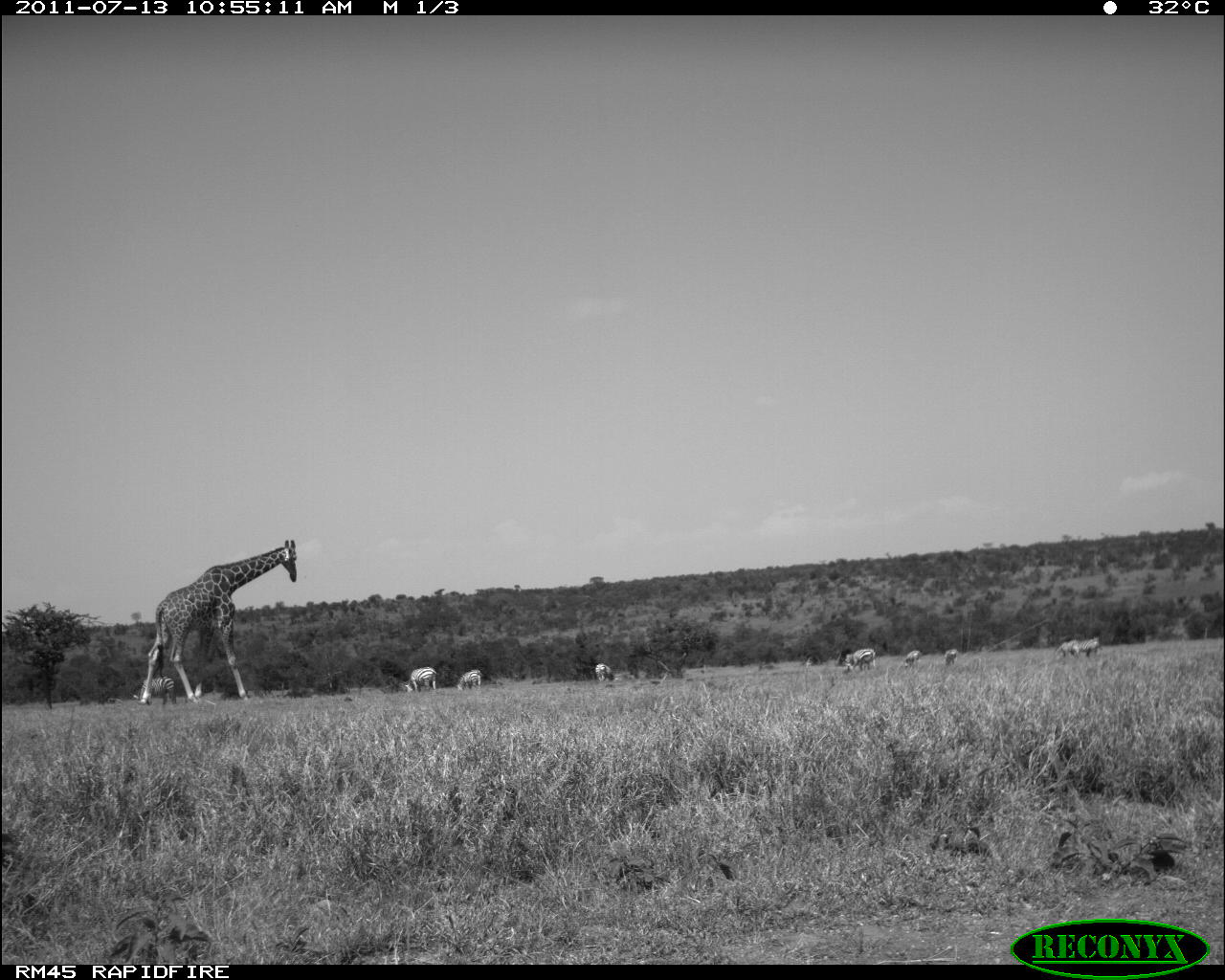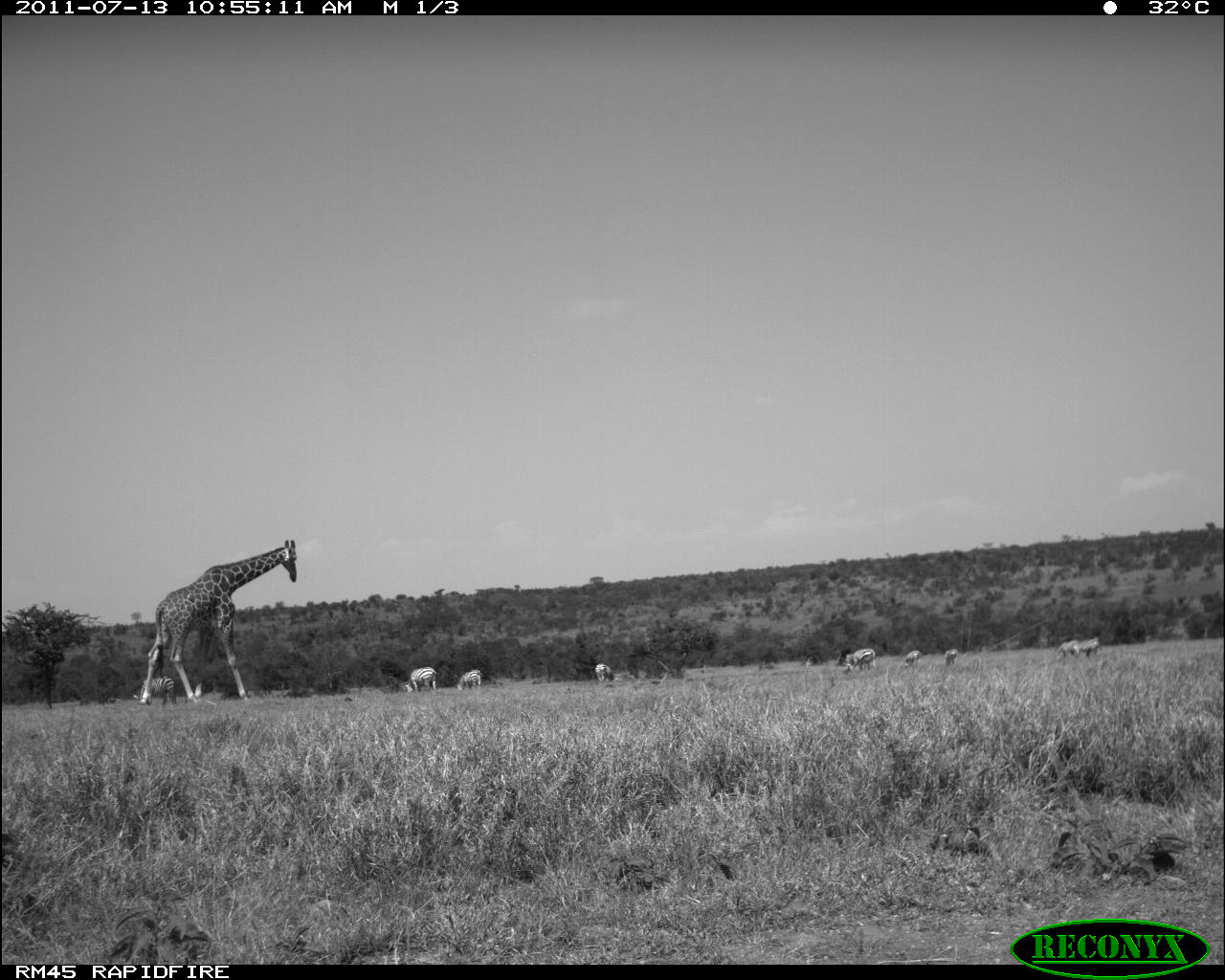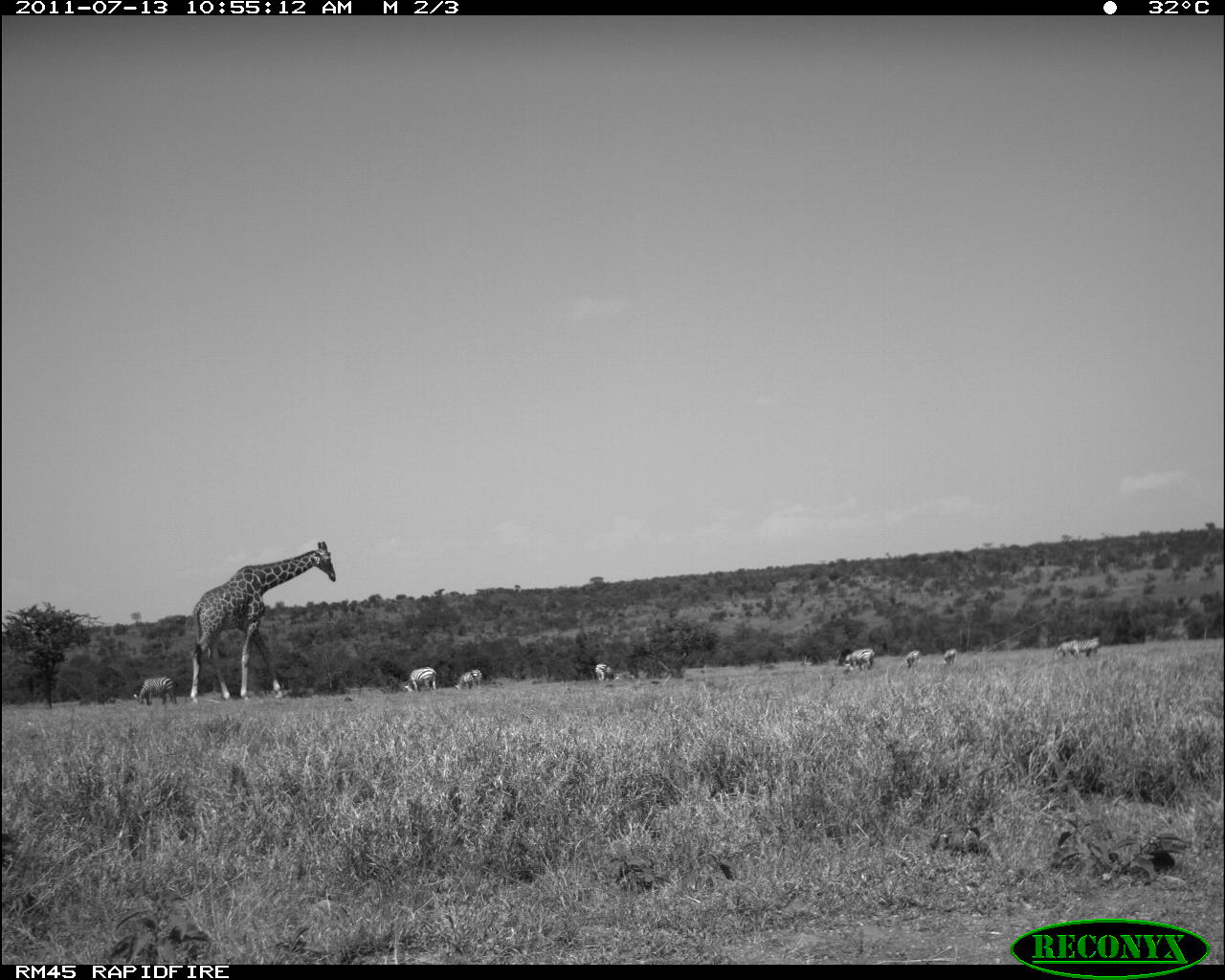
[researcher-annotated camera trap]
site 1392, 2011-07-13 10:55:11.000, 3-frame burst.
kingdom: Animalia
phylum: Chordata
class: Mammalia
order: Artiodactyla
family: Giraffidae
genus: Giraffa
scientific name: Giraffa camelopardalis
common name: giraffe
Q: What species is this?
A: Giraffa camelopardalis (giraffe).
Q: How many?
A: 1.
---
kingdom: Animalia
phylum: Chordata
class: Mammalia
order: Perissodactyla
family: Equidae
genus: Equus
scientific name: Equus quagga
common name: plains zebra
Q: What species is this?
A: Equus quagga (plains zebra).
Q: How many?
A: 9.